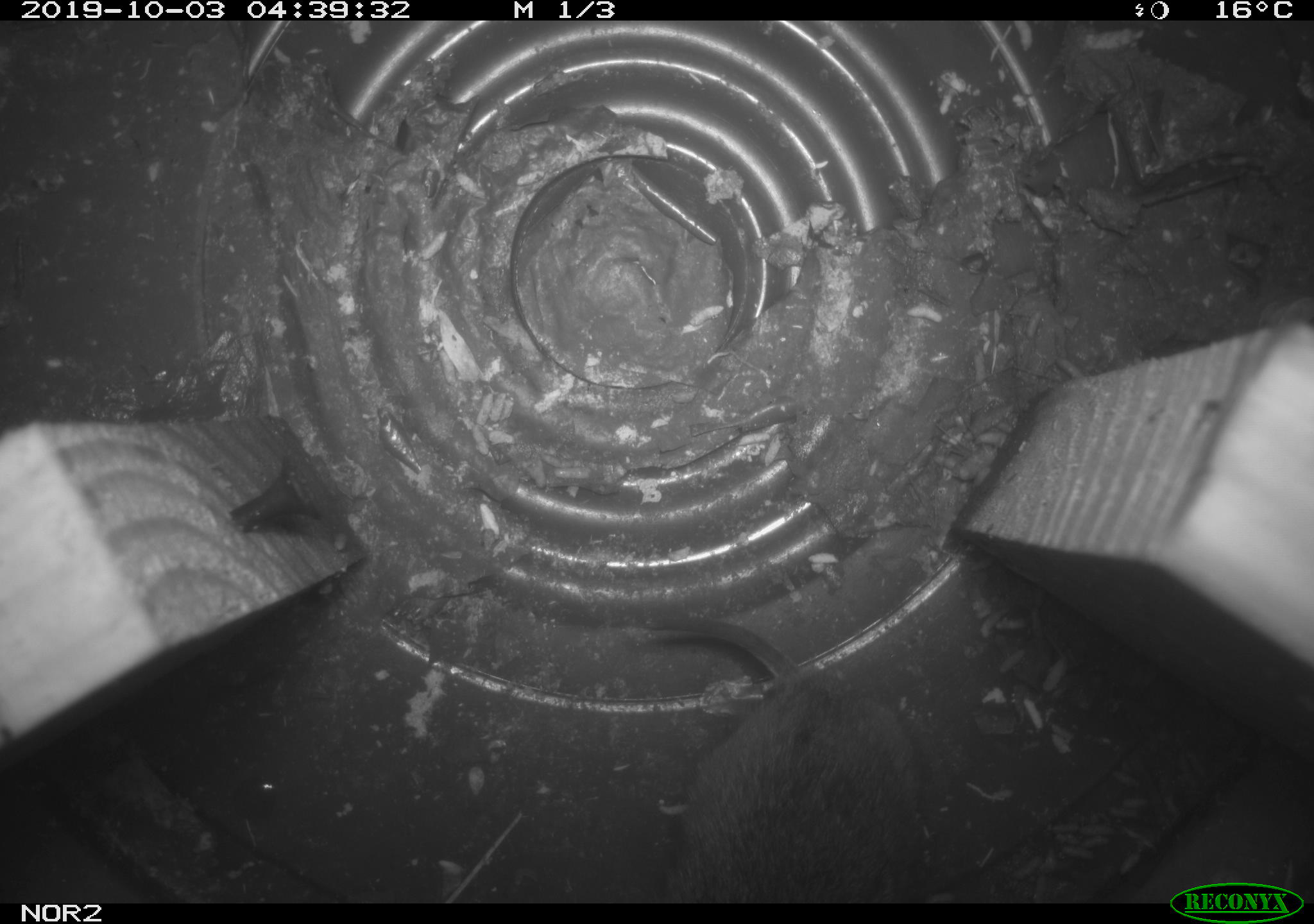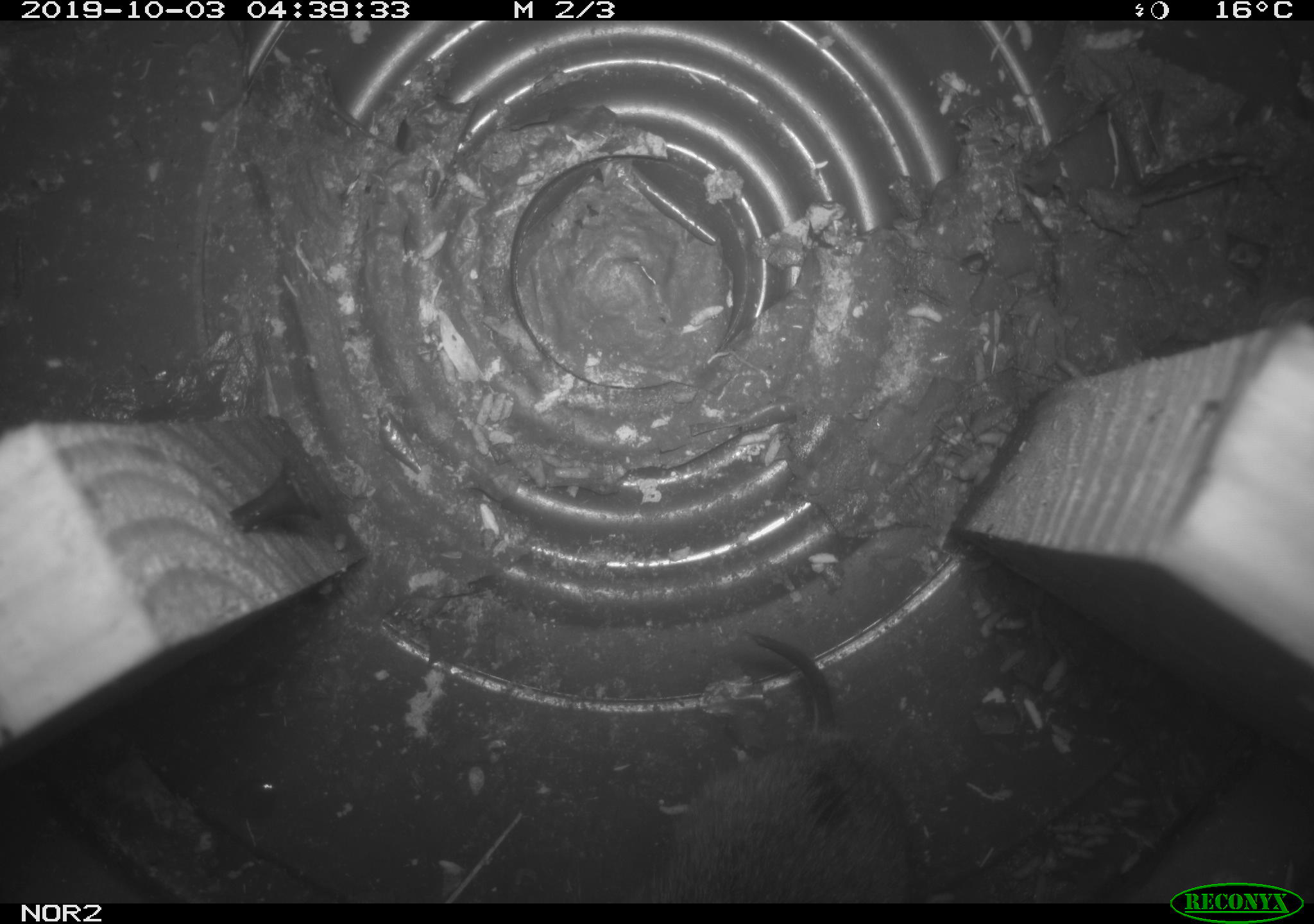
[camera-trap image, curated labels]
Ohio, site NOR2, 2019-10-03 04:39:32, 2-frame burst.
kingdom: Animalia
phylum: Chordata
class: Mammalia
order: Rodentia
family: Cricetidae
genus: Microtus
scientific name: Microtus pennsylvanicus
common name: meadow vole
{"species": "meadow vole (Microtus pennsylvanicus)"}